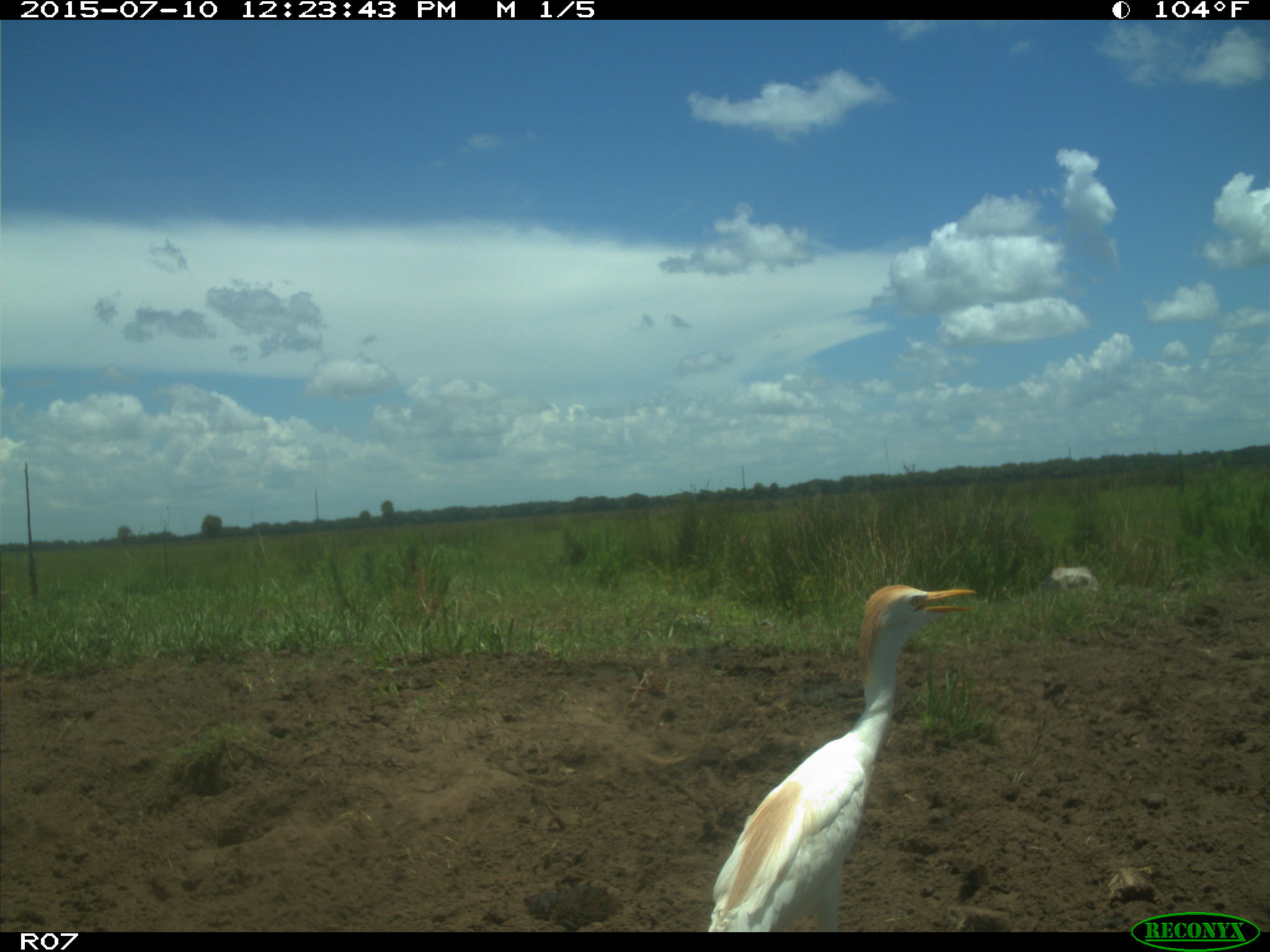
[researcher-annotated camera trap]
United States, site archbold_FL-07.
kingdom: Animalia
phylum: Chordata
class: Aves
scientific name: Aves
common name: birds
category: unidentified bird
Unidentified bird (birds) (Aves).